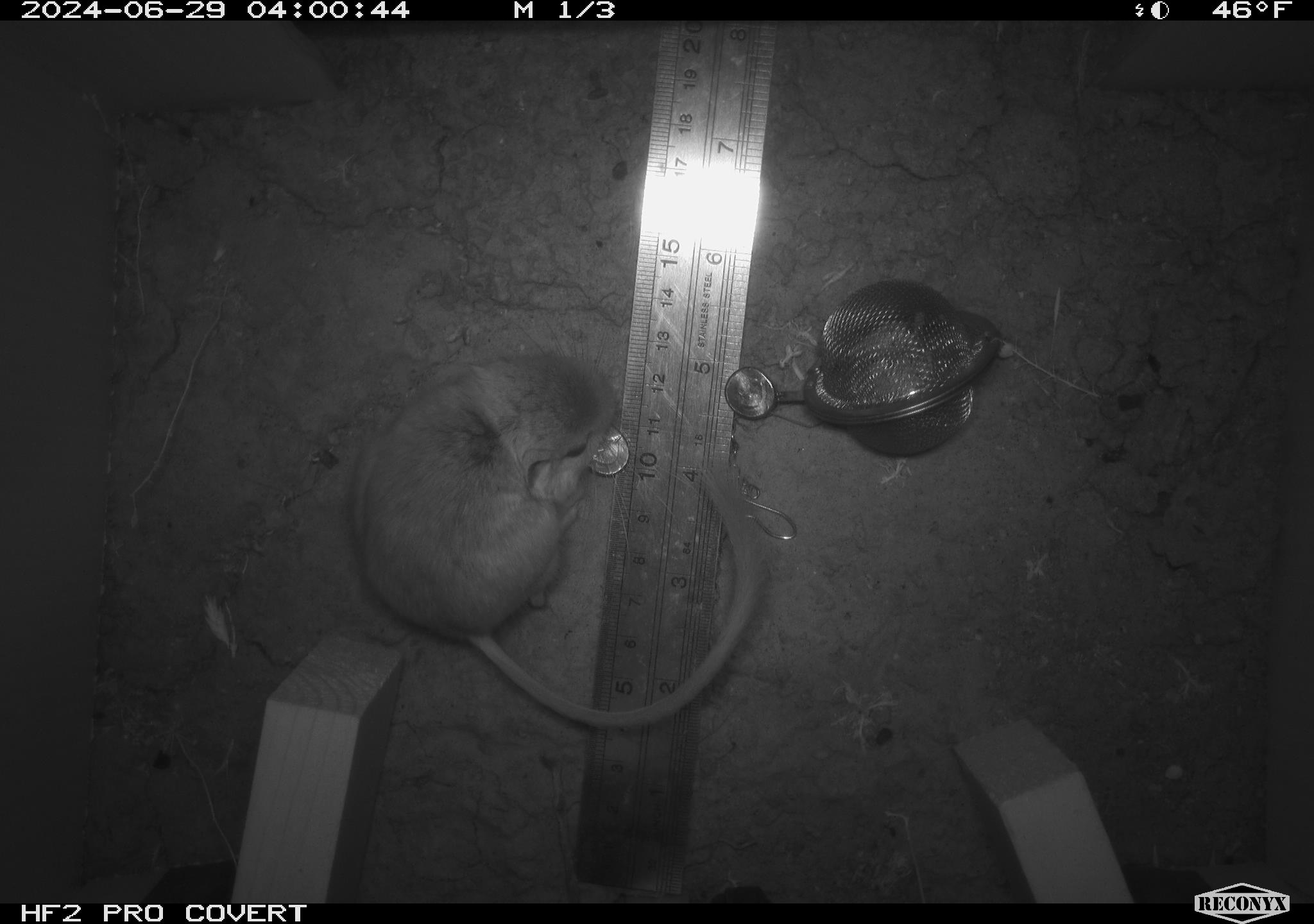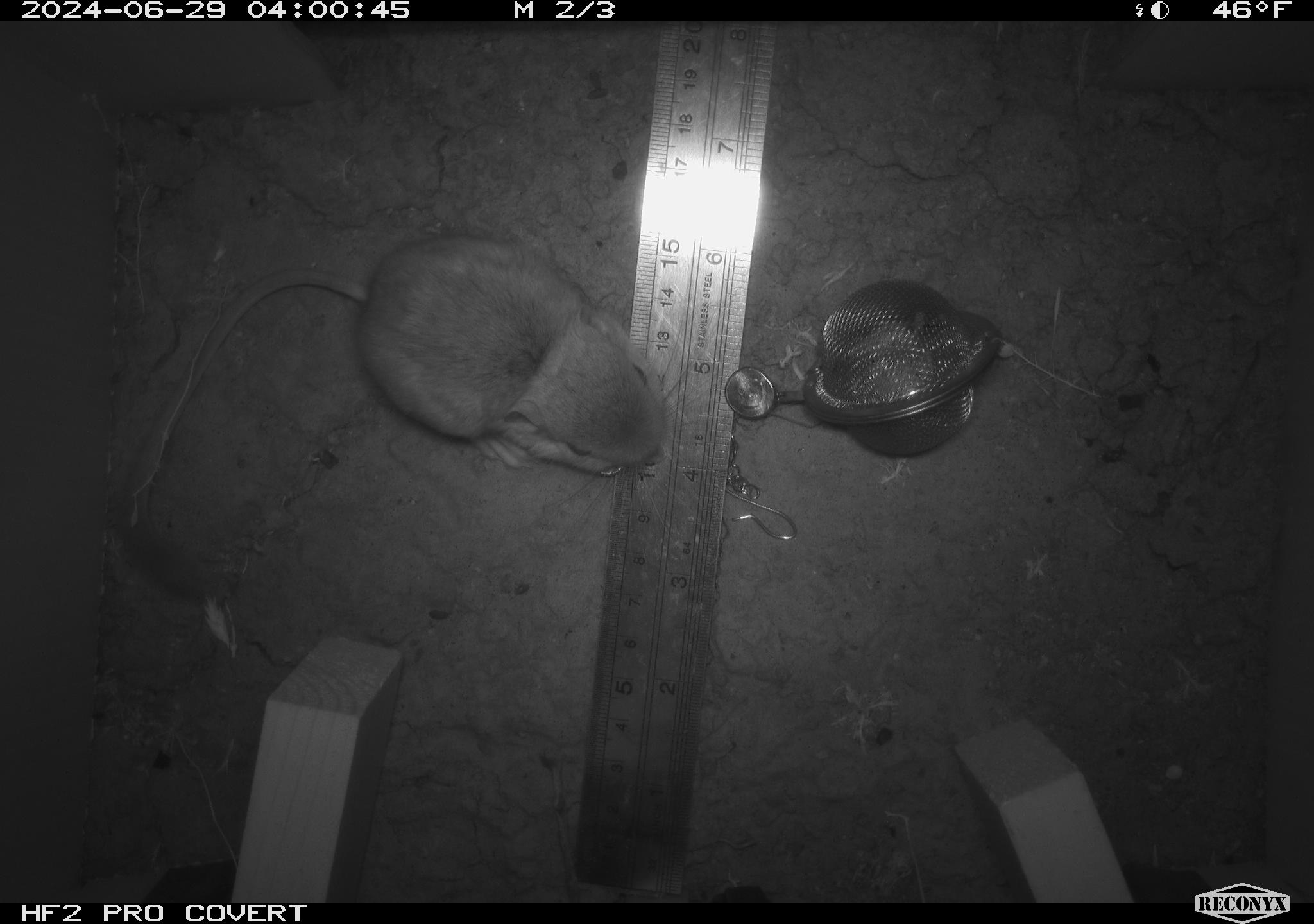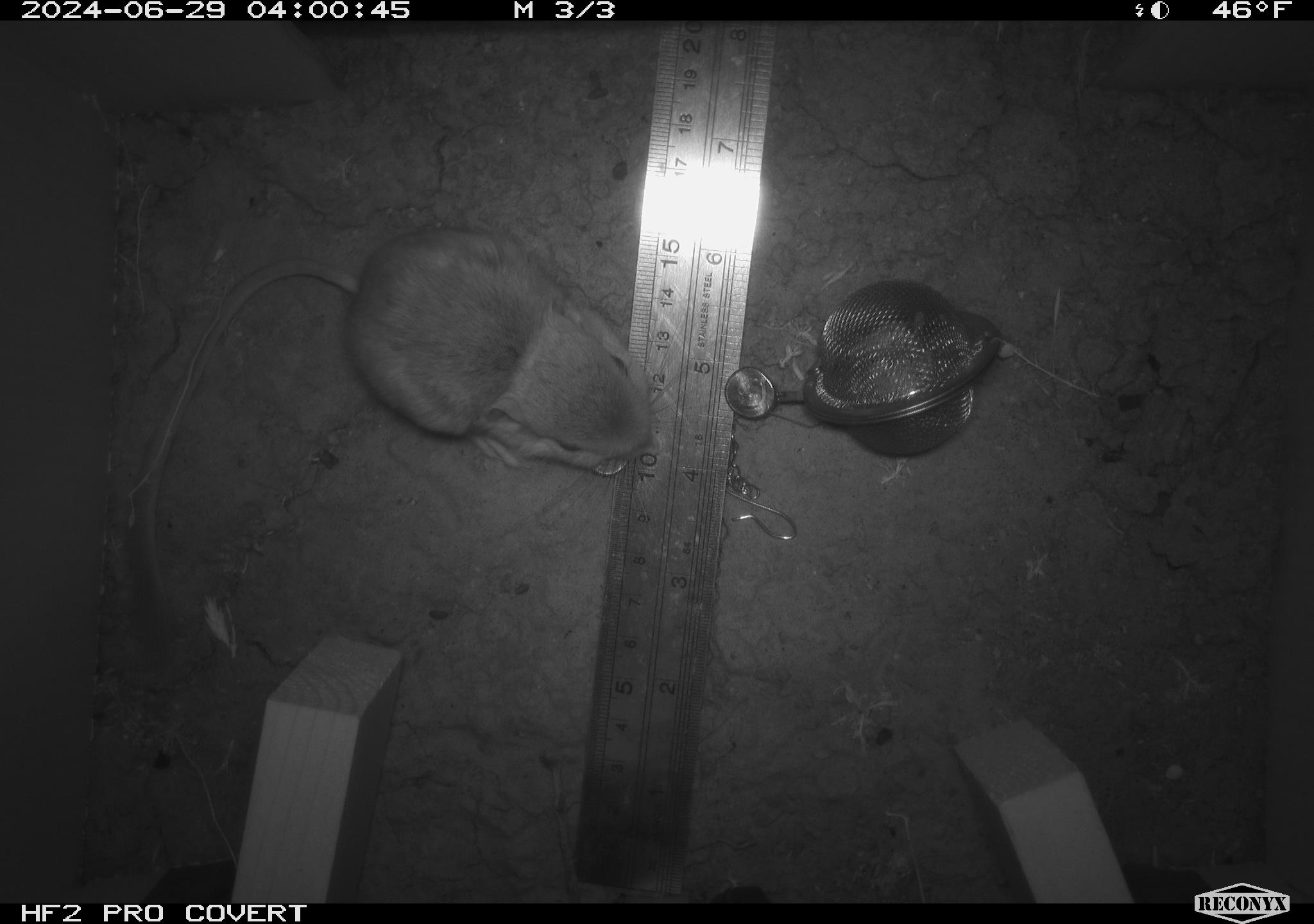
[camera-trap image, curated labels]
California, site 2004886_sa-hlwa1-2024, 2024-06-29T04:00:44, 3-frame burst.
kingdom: Animalia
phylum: Chordata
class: Mammalia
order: Rodentia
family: Heteromyidae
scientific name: Heteromyidae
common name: kangaroo rats and pocket mice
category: heteromyidae family